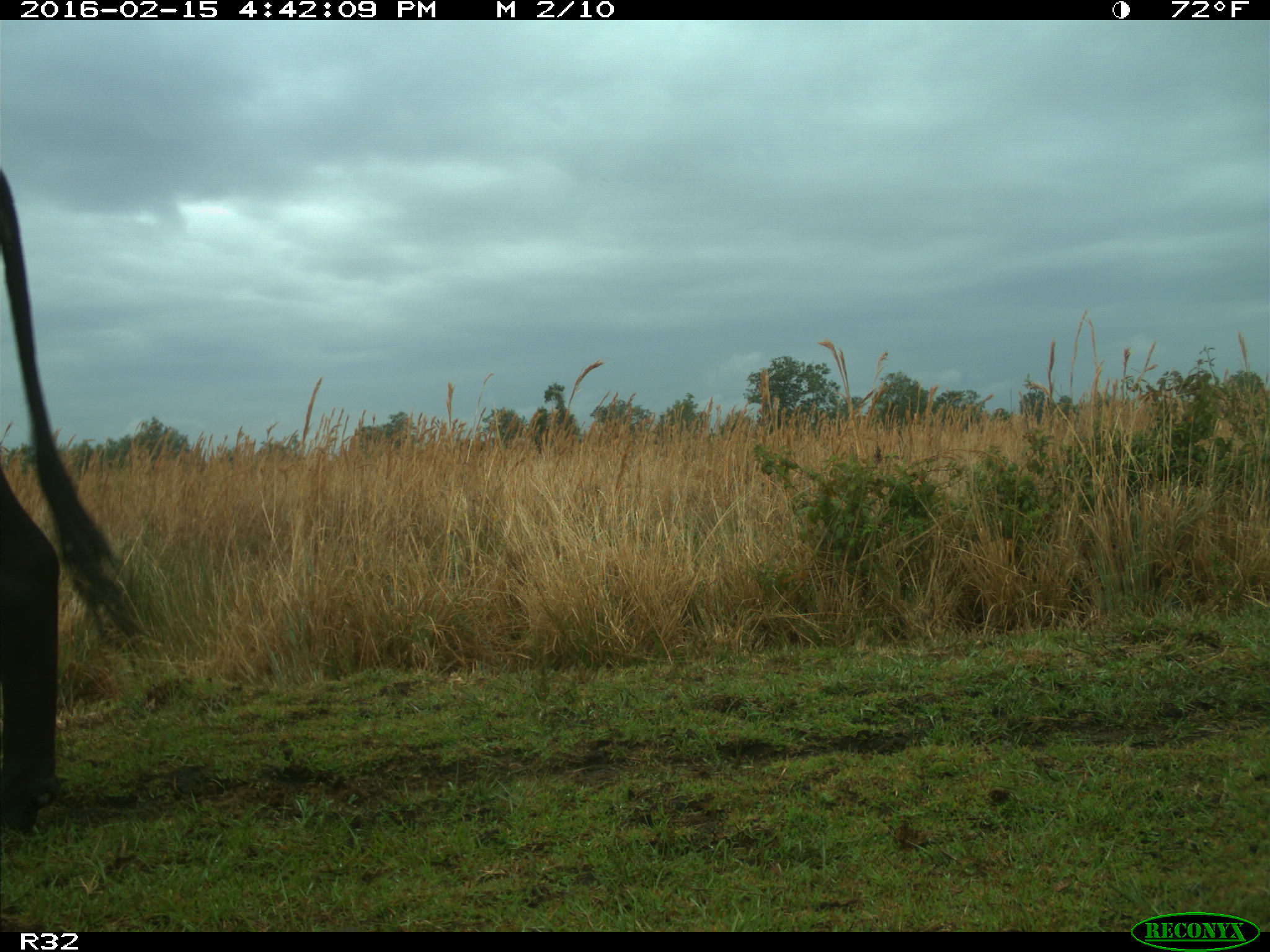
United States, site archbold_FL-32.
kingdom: Animalia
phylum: Chordata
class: Mammalia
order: Artiodactyla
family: Bovidae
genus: Bos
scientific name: Bos taurus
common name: domestic cow